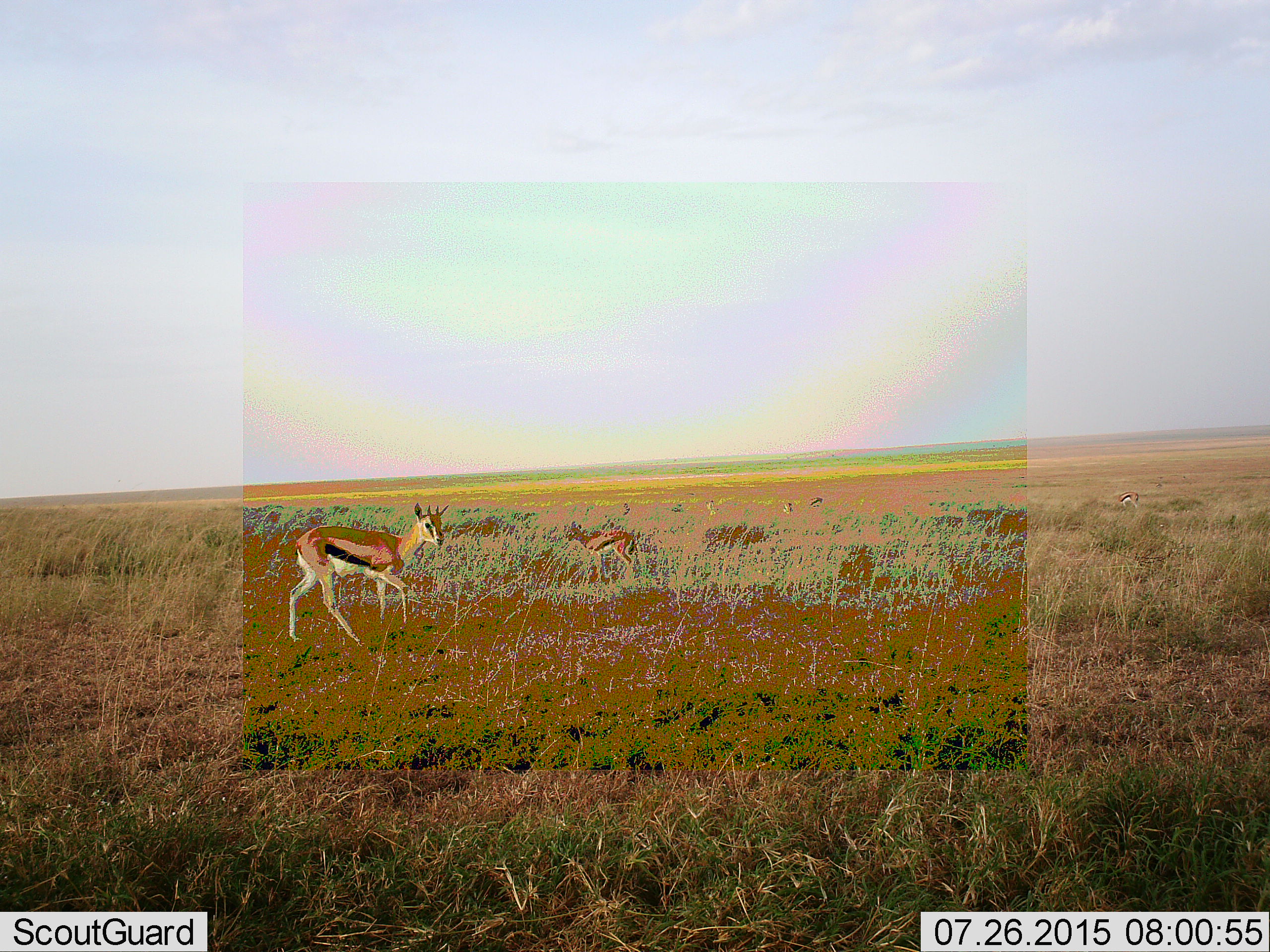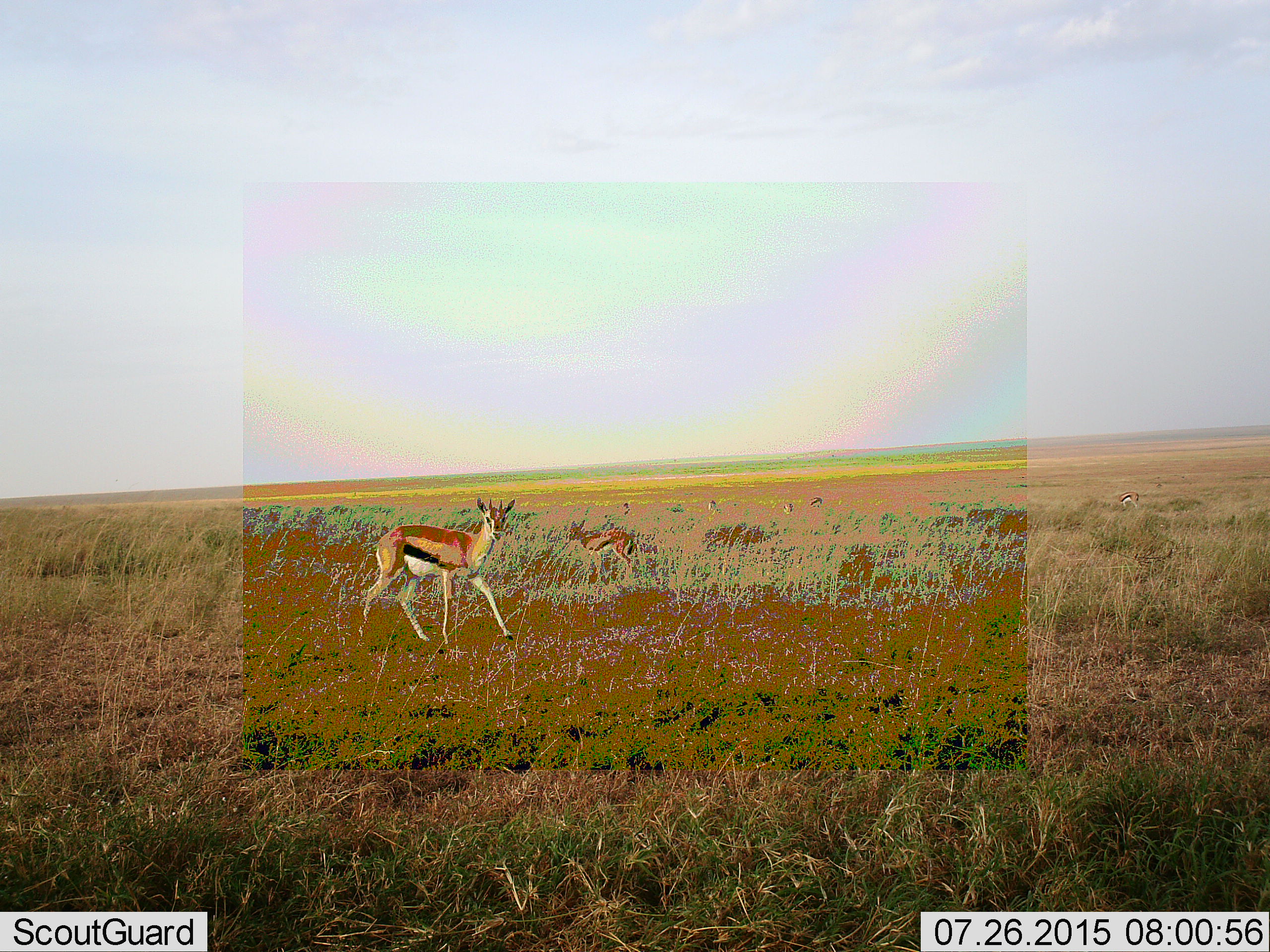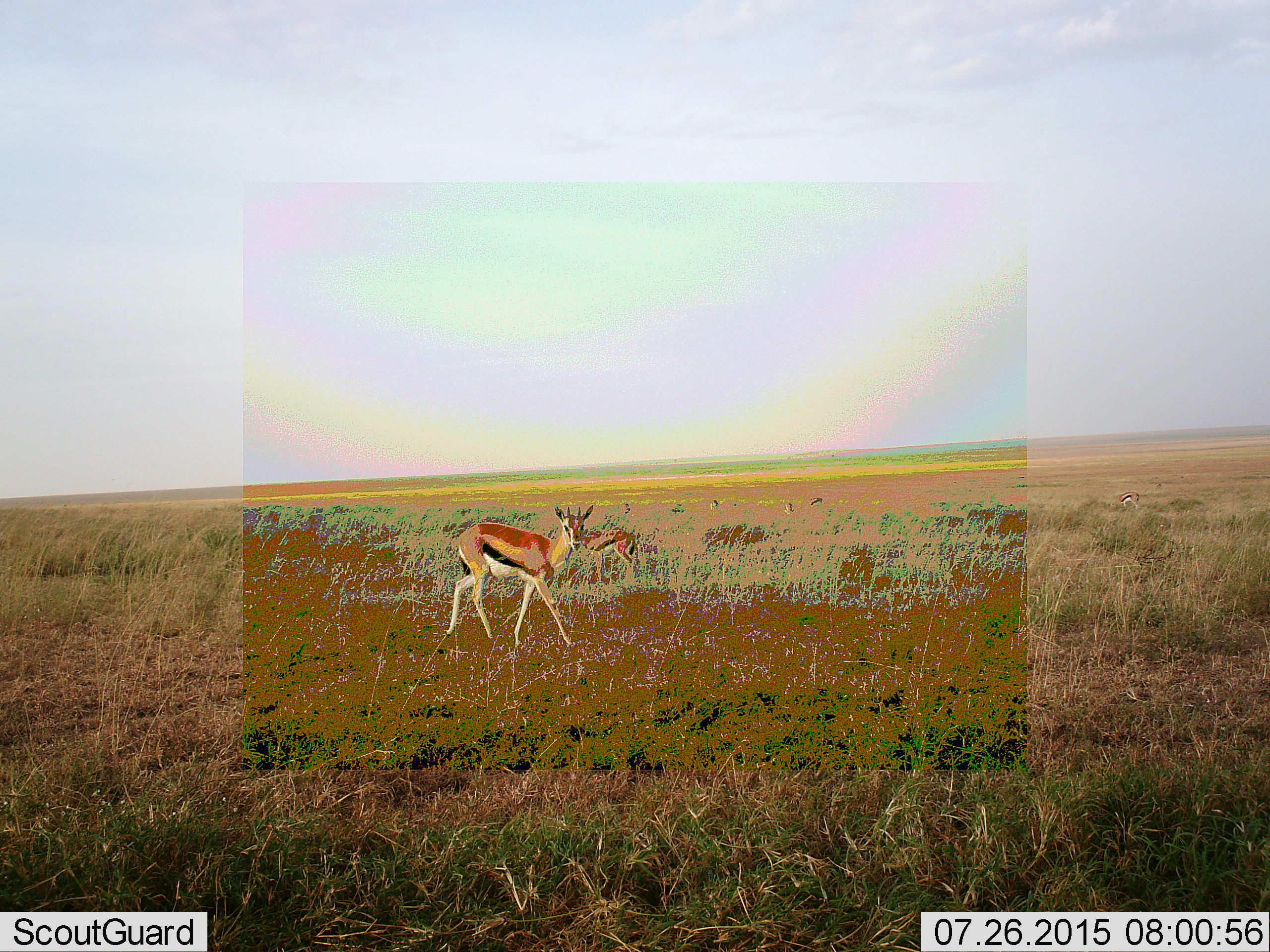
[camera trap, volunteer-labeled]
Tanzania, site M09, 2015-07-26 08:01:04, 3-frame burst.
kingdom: Animalia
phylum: Chordata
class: Mammalia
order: Artiodactyla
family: Bovidae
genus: Eudorcas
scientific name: Eudorcas thomsonii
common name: thomson's gazelle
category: gazellethomsons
Gazellethomsons (thomson's gazelle) (Eudorcas thomsonii), count 6. Behavior (volunteer vote fractions): standing 80%, resting 0%, moving 70%, interacting 10%. Young present (vote fraction): 30%. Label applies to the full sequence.